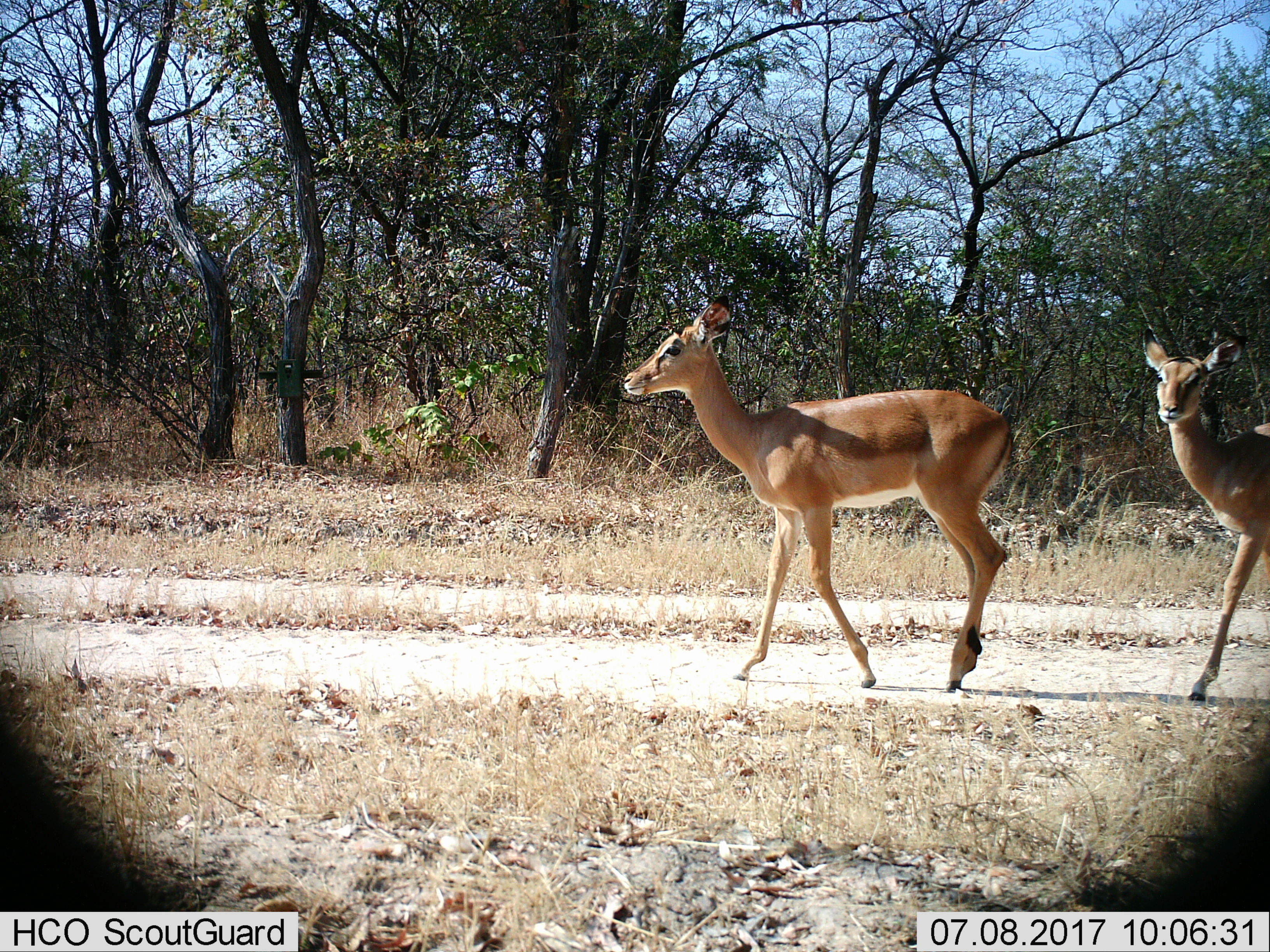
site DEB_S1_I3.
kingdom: Animalia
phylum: Chordata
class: Mammalia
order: Artiodactyla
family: Bovidae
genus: Aepyceros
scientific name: Aepyceros melampus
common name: impala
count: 2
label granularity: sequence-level